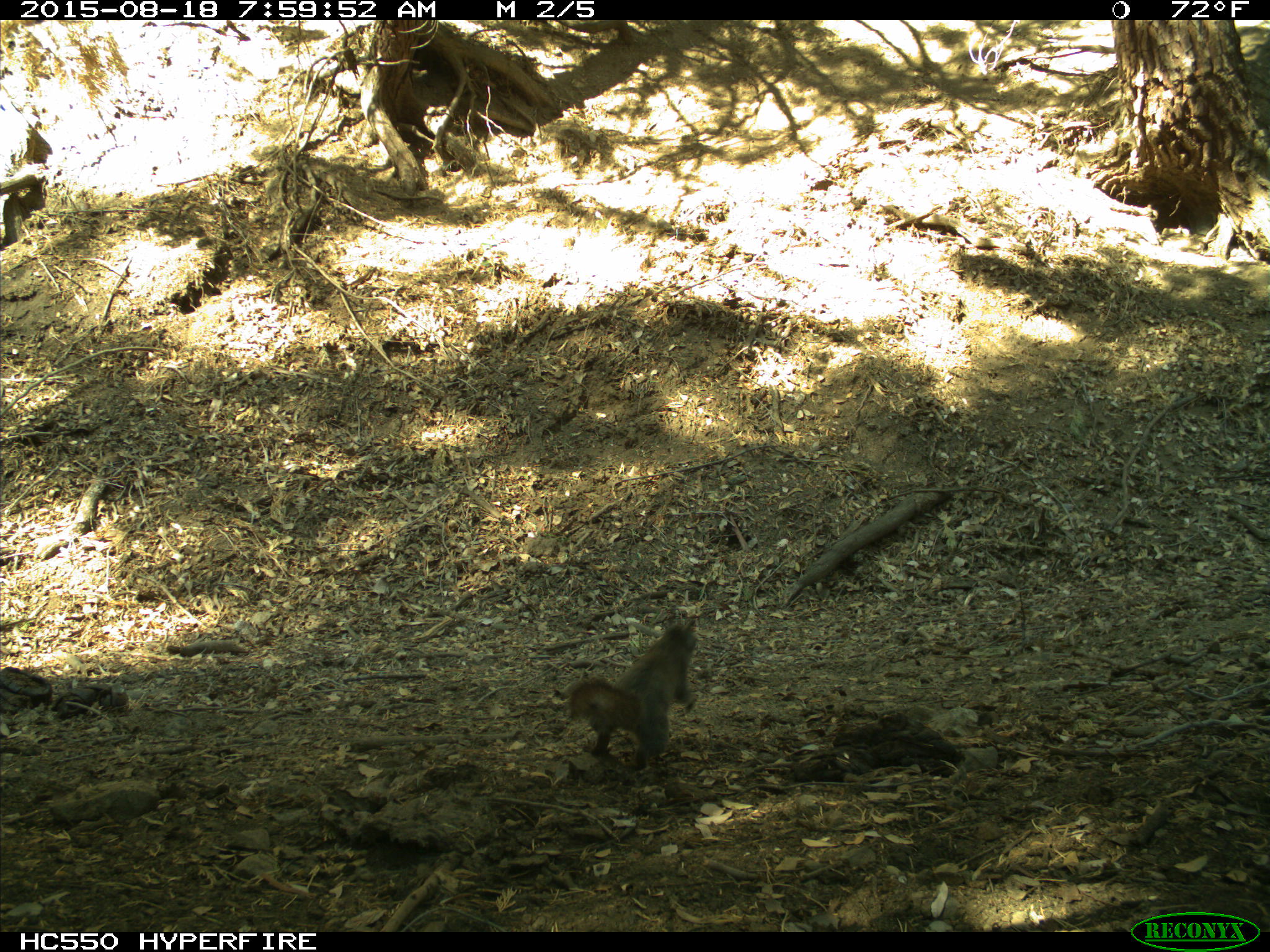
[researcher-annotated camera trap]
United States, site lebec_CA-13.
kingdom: Animalia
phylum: Chordata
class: Mammalia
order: Rodentia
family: Sciuridae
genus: Sciurus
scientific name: Sciurus carolinensis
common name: eastern gray squirrel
Sciurus carolinensis (eastern gray squirrel).